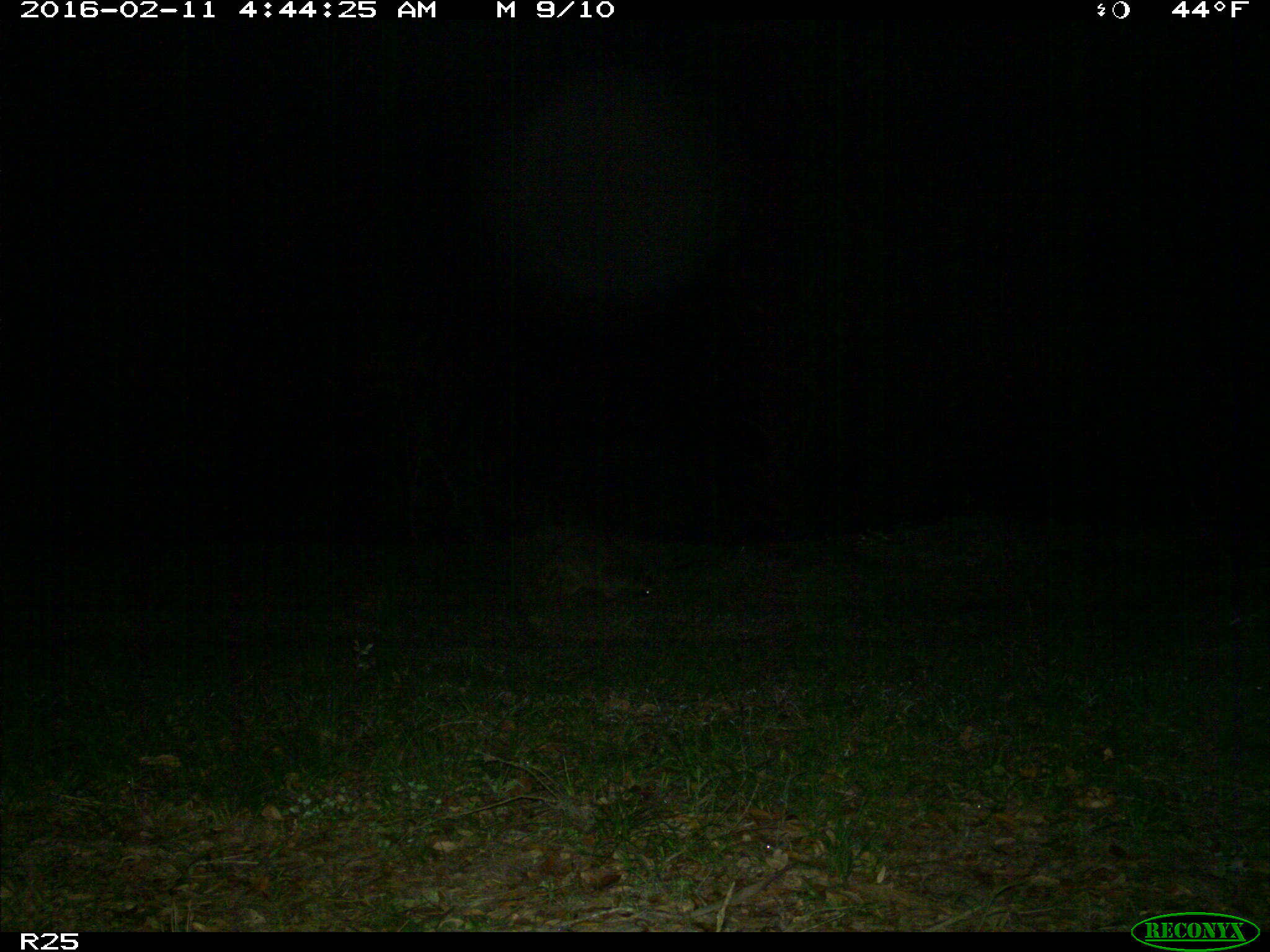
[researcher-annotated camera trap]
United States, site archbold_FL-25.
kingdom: Animalia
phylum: Chordata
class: Mammalia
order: Carnivora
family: Procyonidae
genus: Procyon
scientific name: Procyon lotor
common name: common raccoon